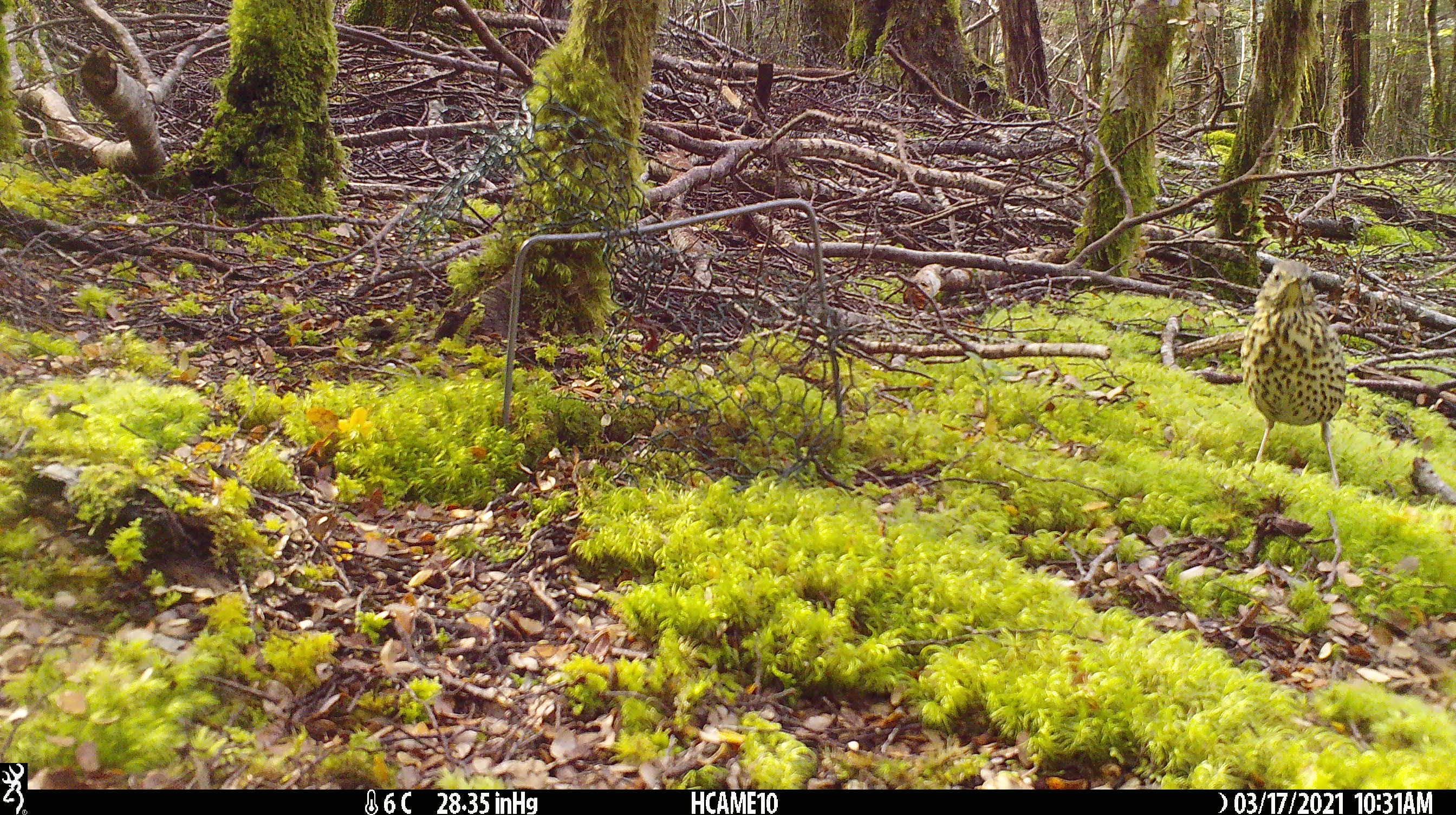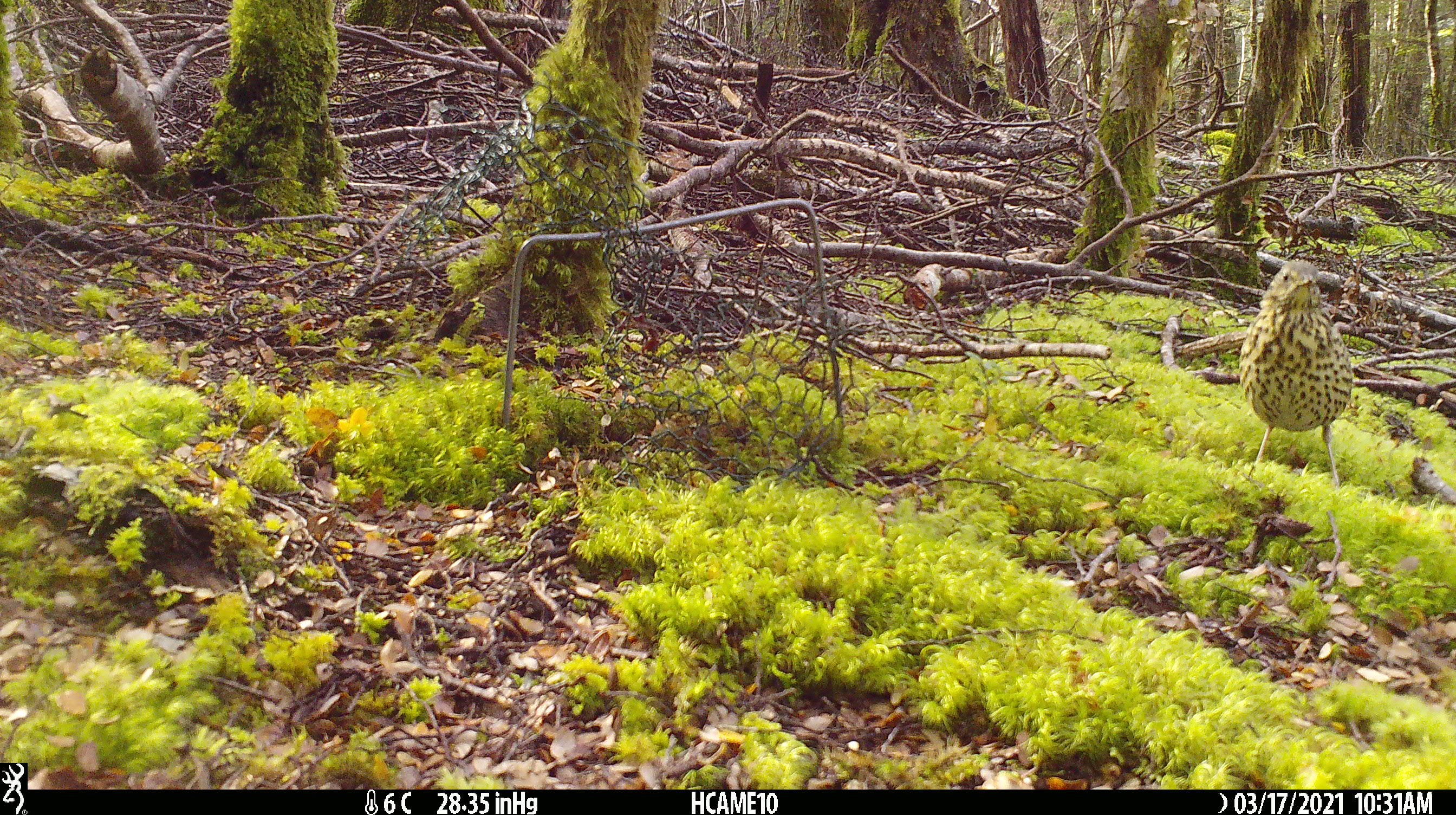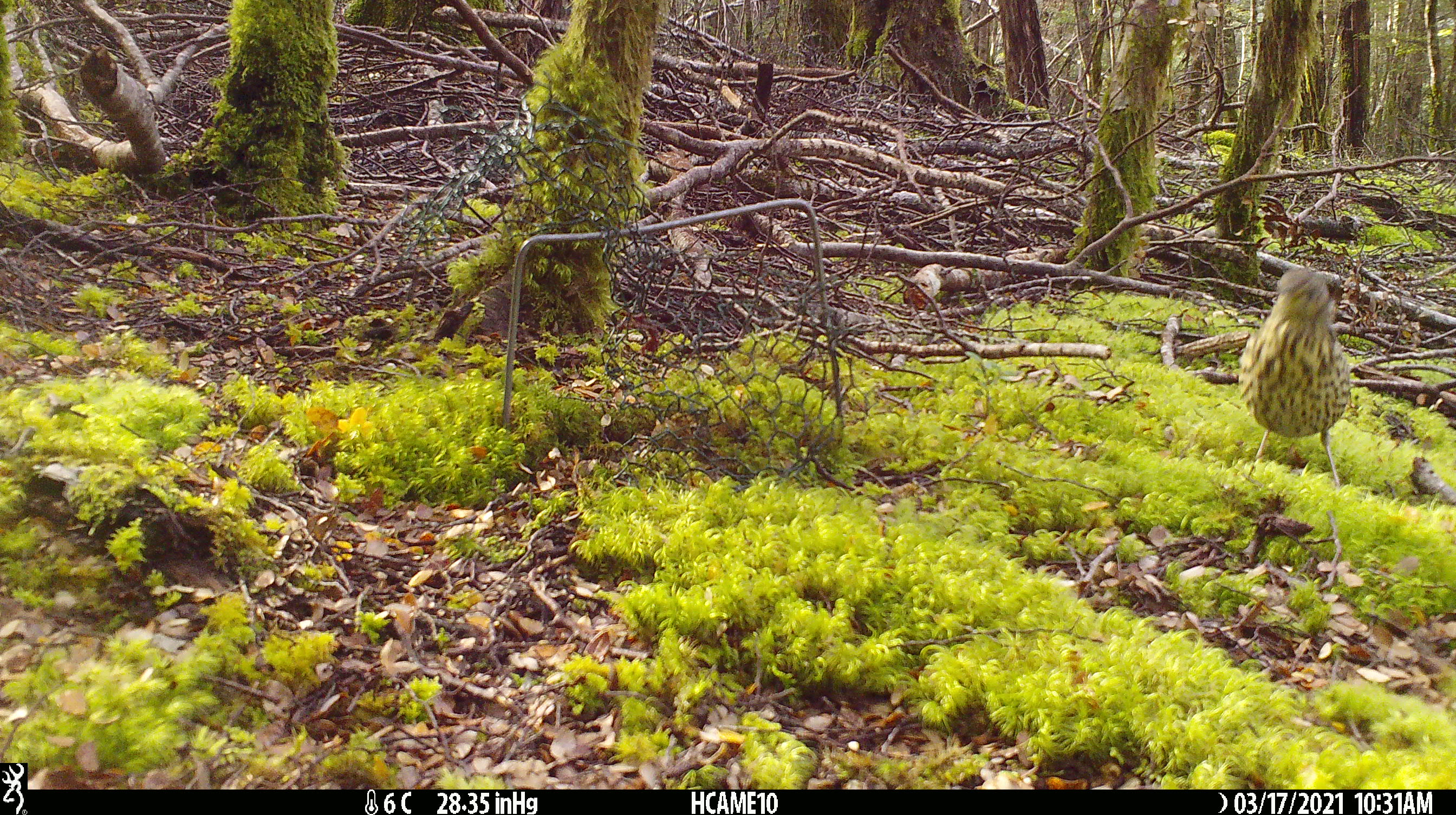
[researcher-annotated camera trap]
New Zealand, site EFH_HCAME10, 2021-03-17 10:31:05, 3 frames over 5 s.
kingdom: Animalia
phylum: Chordata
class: Aves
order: Passeriformes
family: Turdidae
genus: Turdus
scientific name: Turdus philomelos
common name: song thrush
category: thrush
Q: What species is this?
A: Thrush (song thrush) (Turdus philomelos).